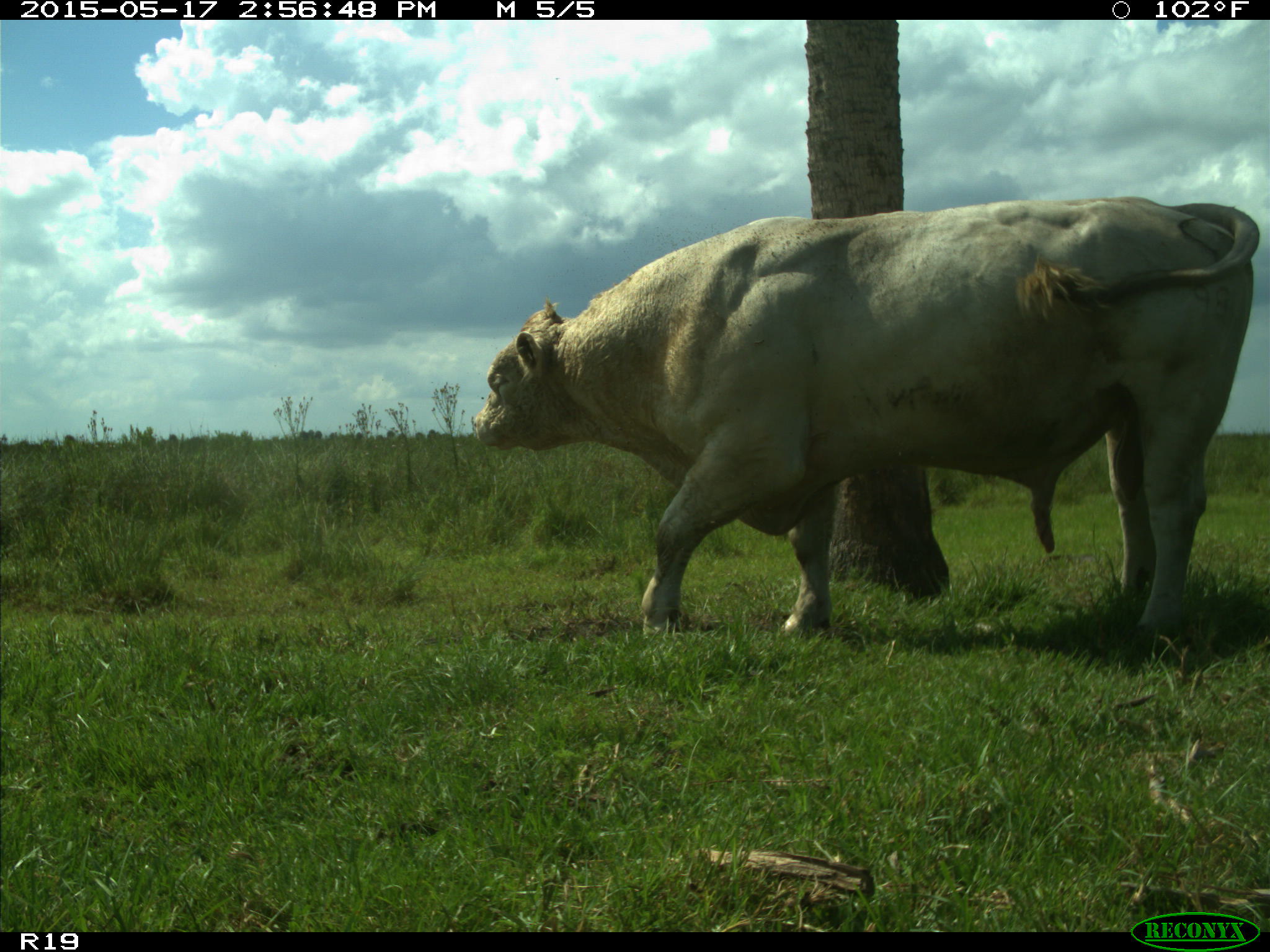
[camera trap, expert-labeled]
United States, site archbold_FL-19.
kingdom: Animalia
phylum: Chordata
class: Mammalia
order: Artiodactyla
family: Bovidae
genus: Bos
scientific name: Bos taurus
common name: domestic cow